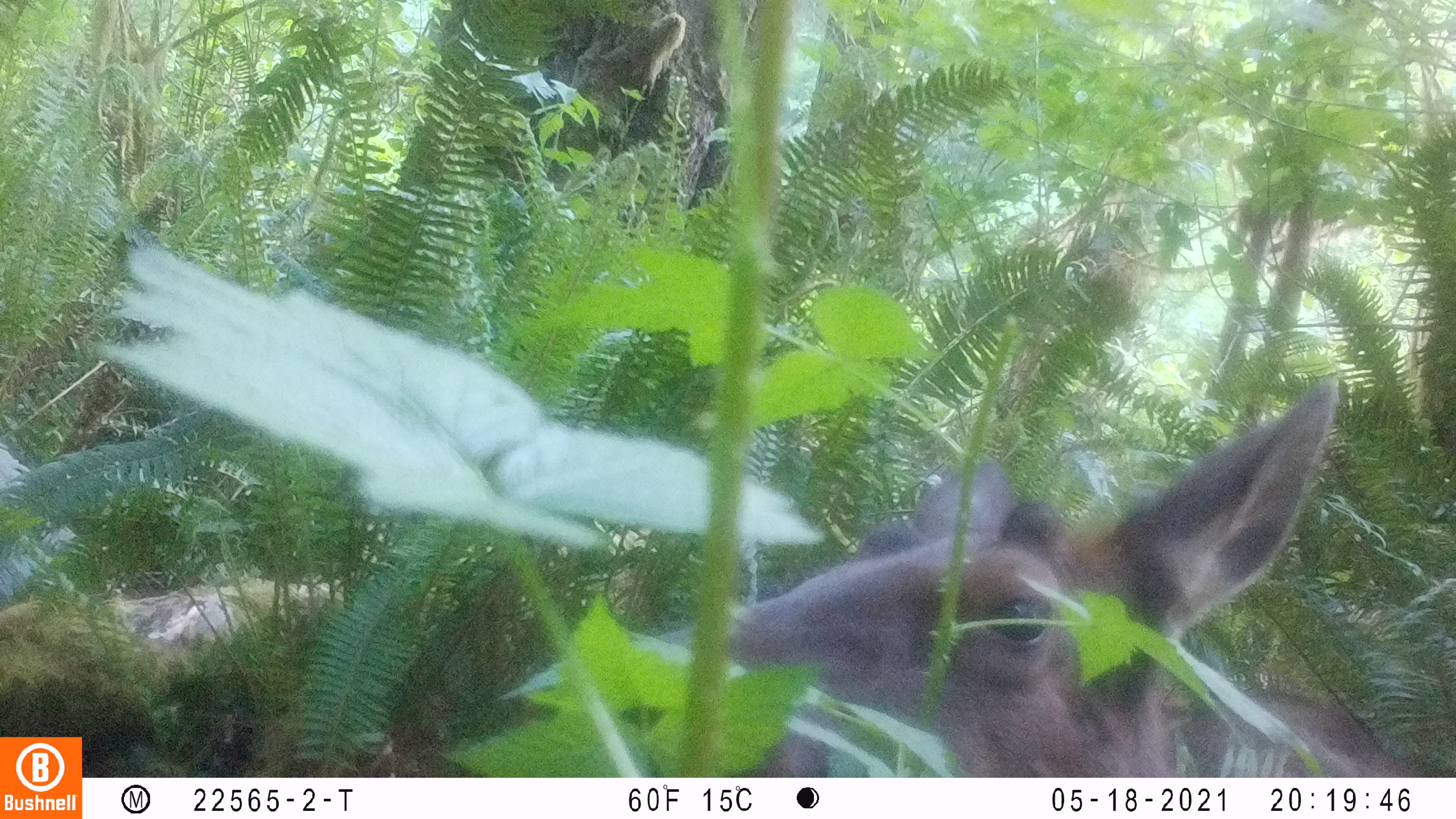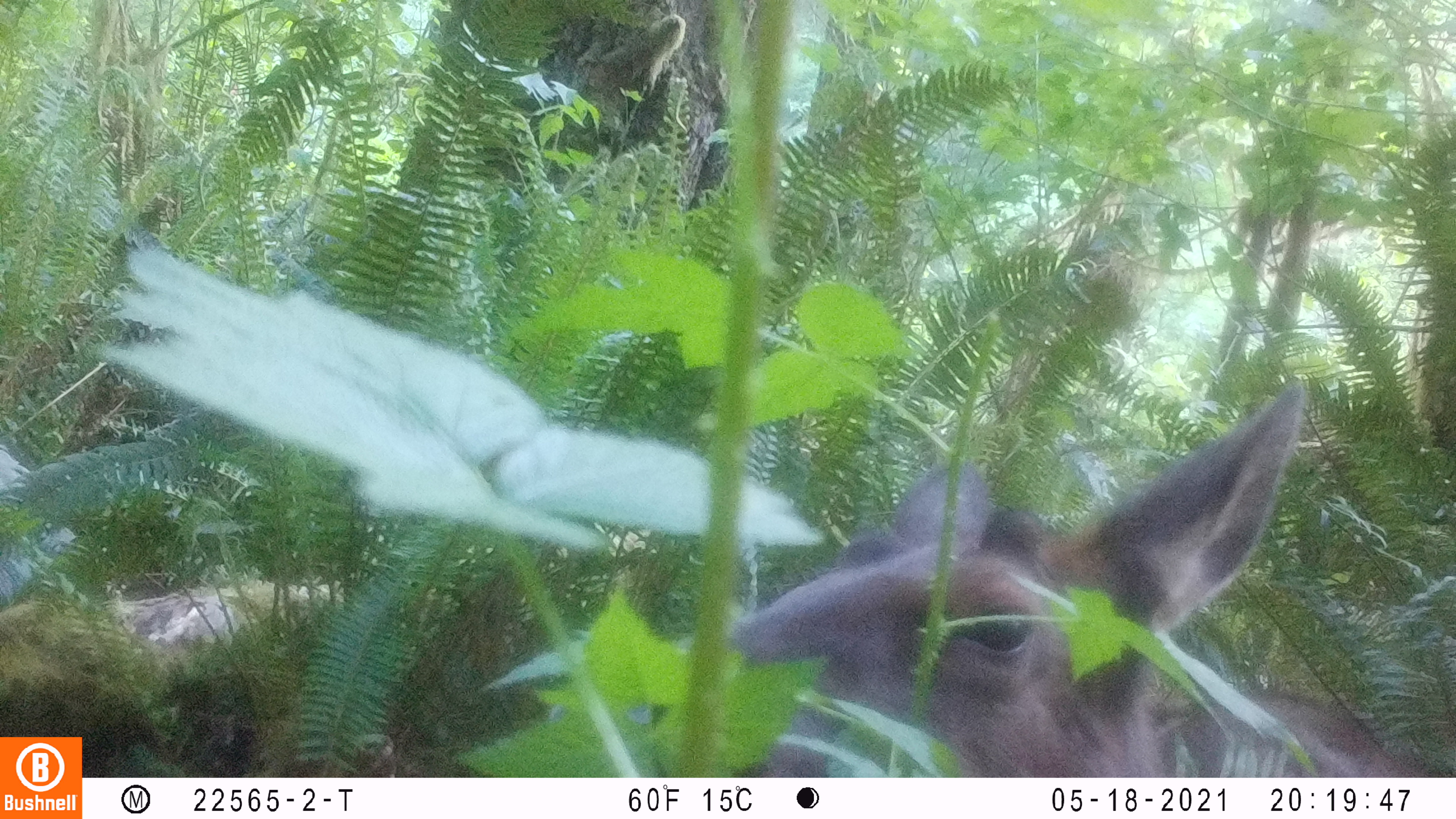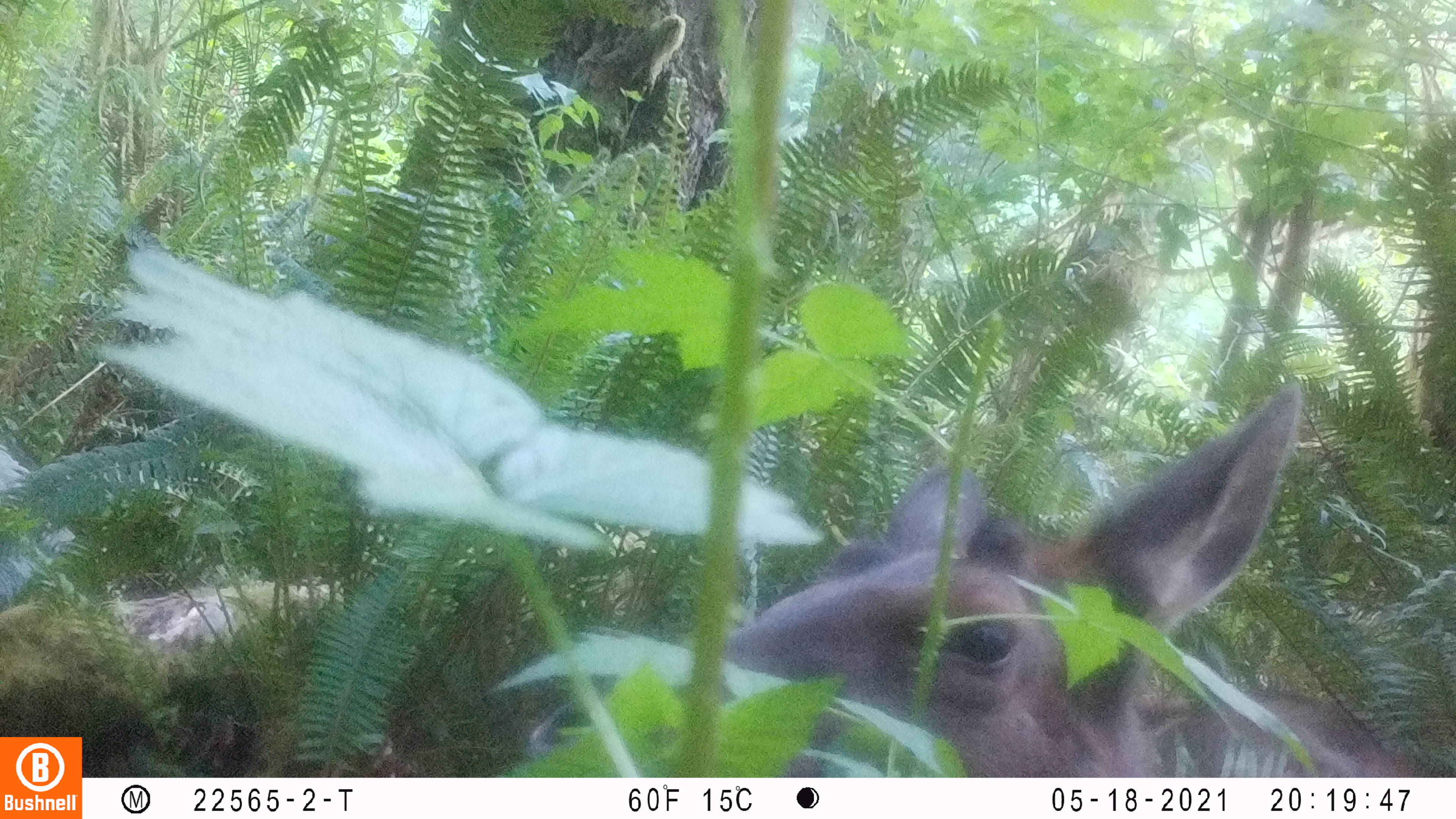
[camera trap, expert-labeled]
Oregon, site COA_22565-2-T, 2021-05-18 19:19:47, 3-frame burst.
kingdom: Animalia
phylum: Chordata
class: Mammalia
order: Artiodactyla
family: Cervidae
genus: Cervus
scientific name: Cervus canadensis roosevelti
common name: roosevelt elk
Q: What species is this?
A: Roosevelt elk (Cervus canadensis roosevelti).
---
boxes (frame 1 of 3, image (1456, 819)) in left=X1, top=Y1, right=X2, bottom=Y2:
roosevelt elk: left=568, top=372, right=1442, bottom=775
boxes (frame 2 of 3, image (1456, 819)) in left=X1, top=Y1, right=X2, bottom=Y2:
roosevelt elk: left=595, top=378, right=1435, bottom=773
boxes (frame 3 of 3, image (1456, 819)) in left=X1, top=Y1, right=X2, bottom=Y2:
roosevelt elk: left=506, top=376, right=1428, bottom=771